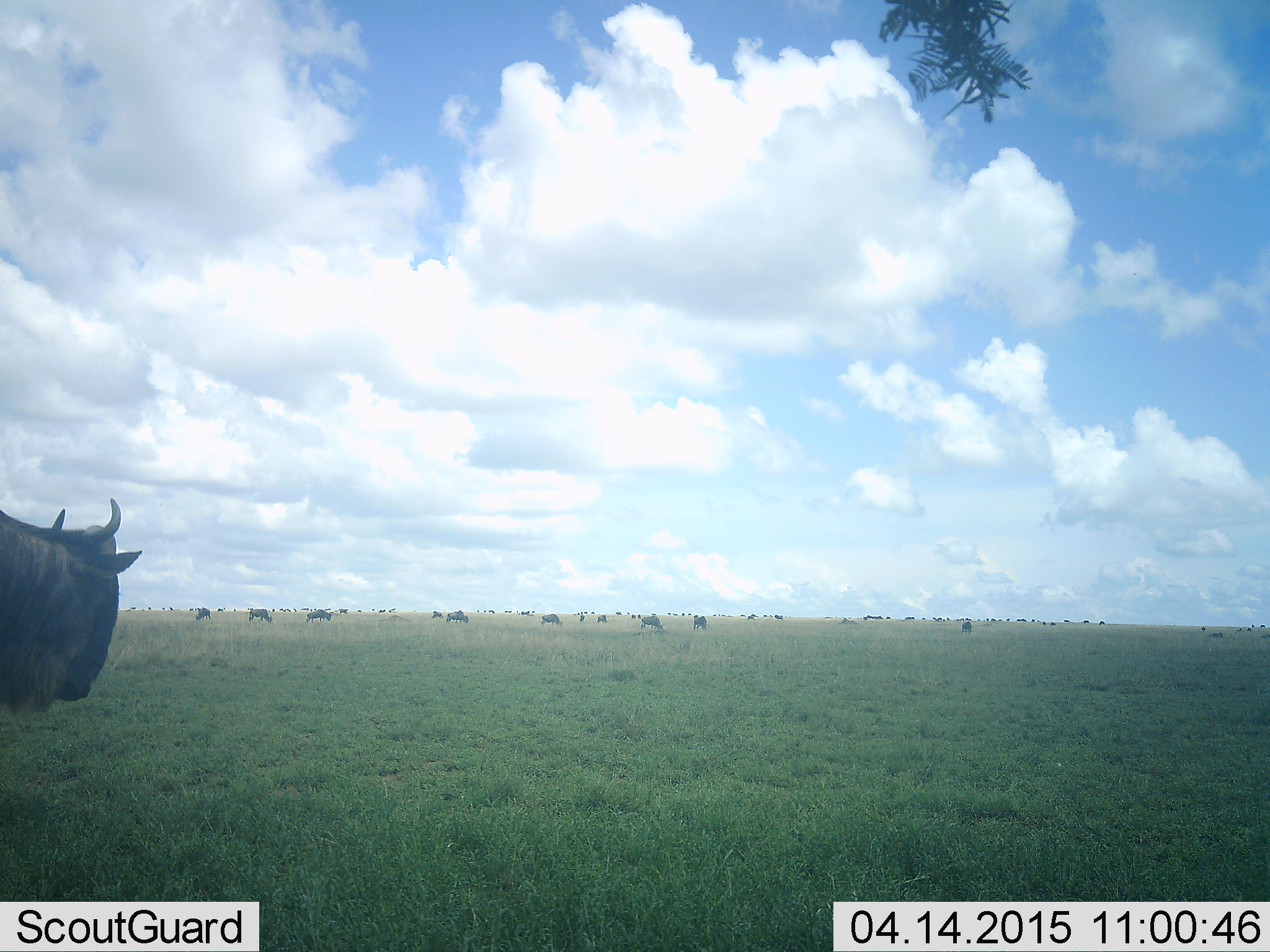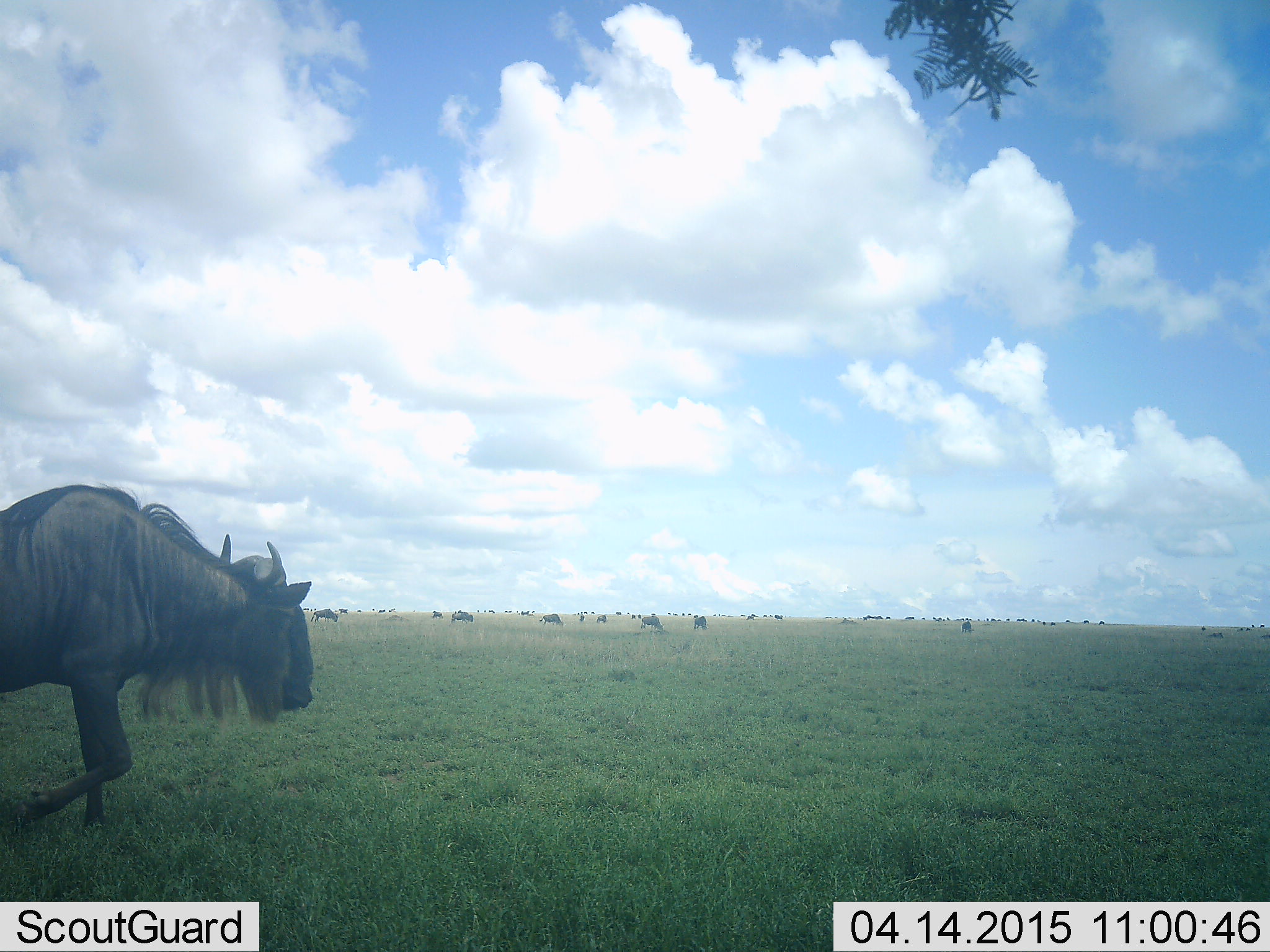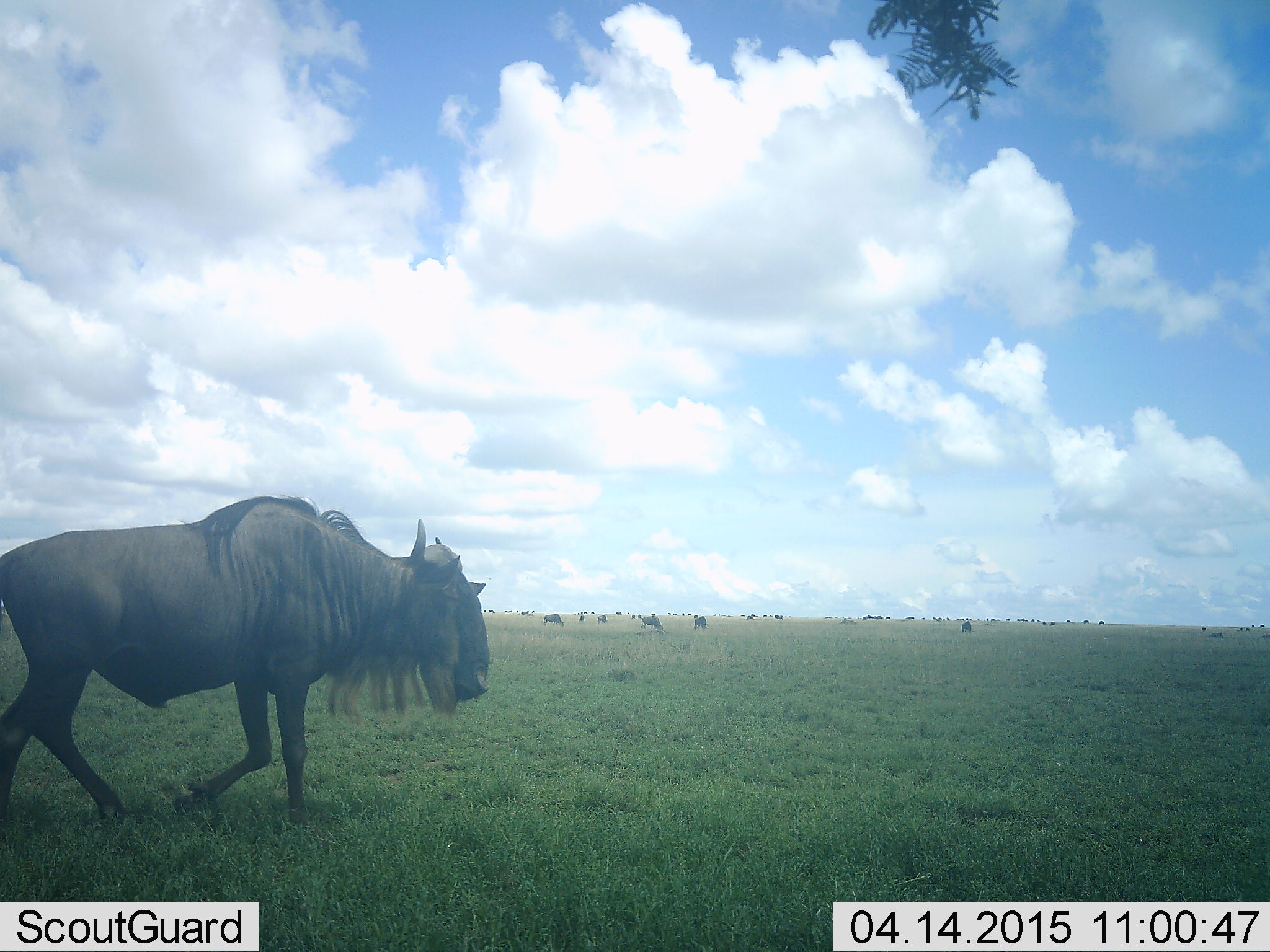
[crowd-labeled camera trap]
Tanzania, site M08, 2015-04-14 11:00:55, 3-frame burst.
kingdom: Animalia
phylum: Chordata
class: Mammalia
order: Artiodactyla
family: Bovidae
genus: Connochaetes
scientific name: Connochaetes taurinus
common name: blue wildebeest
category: wildebeest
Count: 11-50.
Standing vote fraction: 70%.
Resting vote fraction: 0%.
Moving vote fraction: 100%.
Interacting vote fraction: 0%.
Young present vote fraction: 0%.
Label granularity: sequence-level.